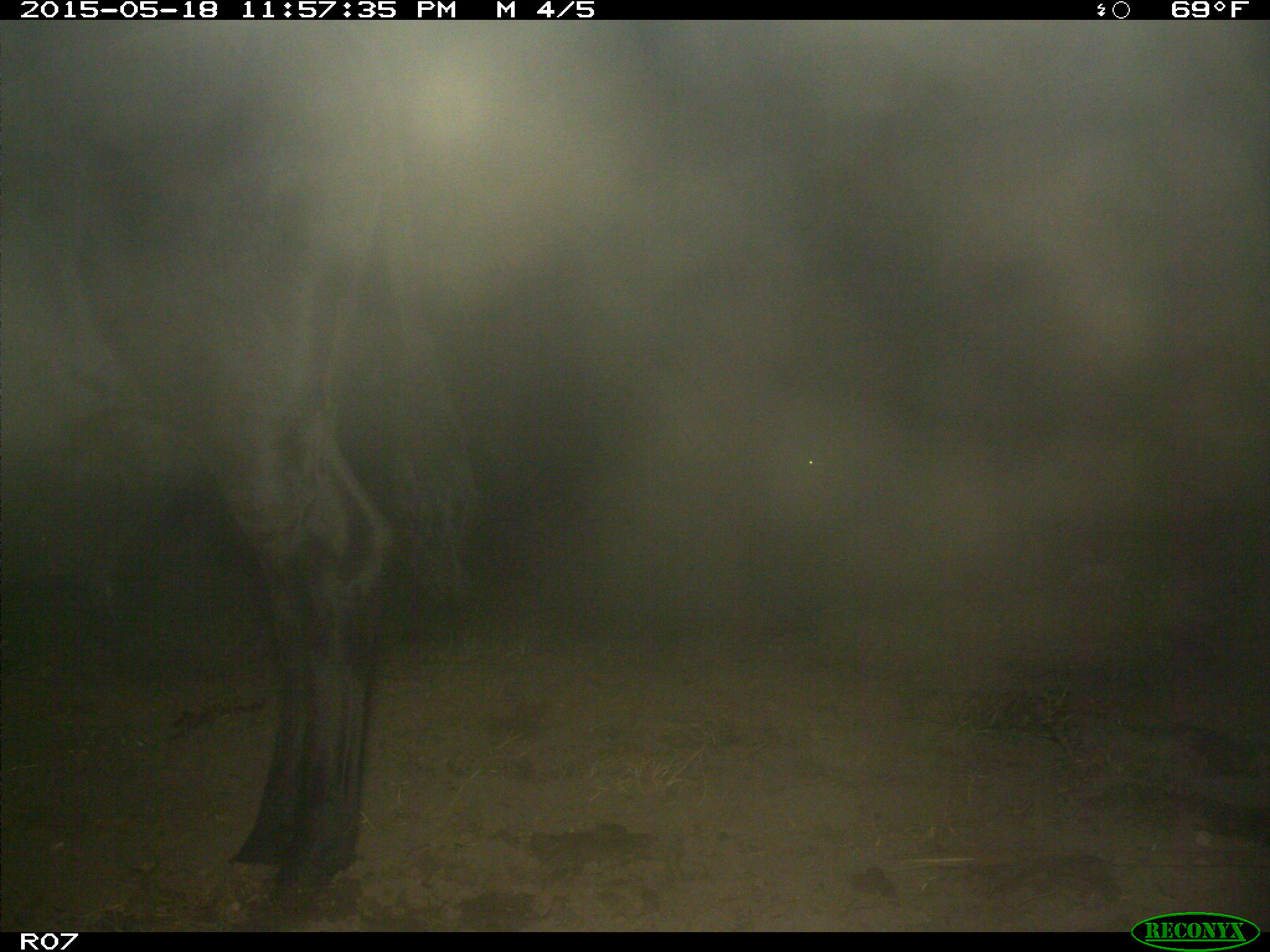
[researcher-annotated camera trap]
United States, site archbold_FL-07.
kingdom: Animalia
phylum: Chordata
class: Mammalia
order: Artiodactyla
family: Bovidae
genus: Bos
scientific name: Bos taurus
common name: domestic cow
Bos taurus (domestic cow).